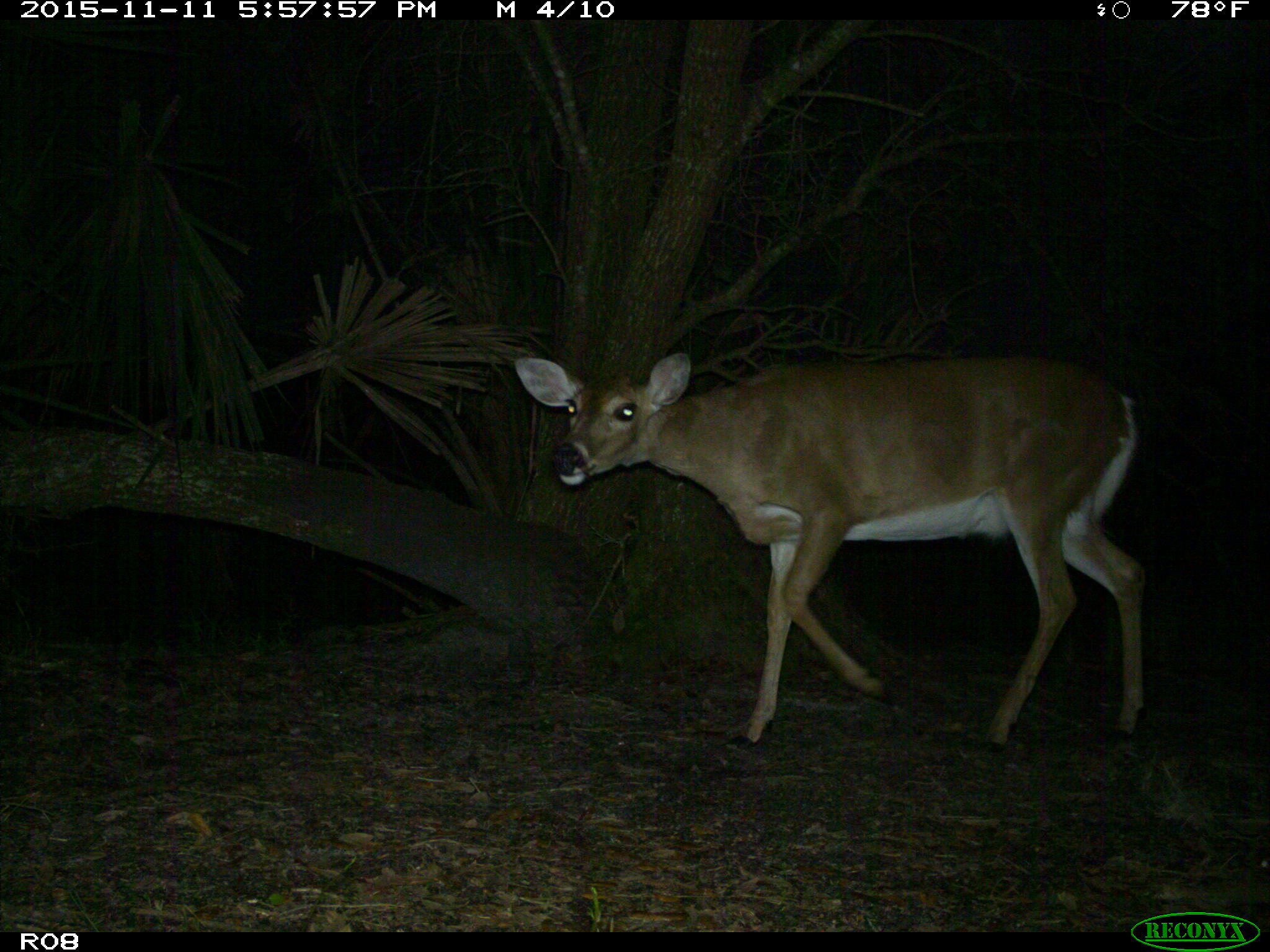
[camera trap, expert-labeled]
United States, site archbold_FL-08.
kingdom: Animalia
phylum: Chordata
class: Mammalia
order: Artiodactyla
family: Cervidae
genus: Odocoileus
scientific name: Odocoileus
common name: deer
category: unidentified deer